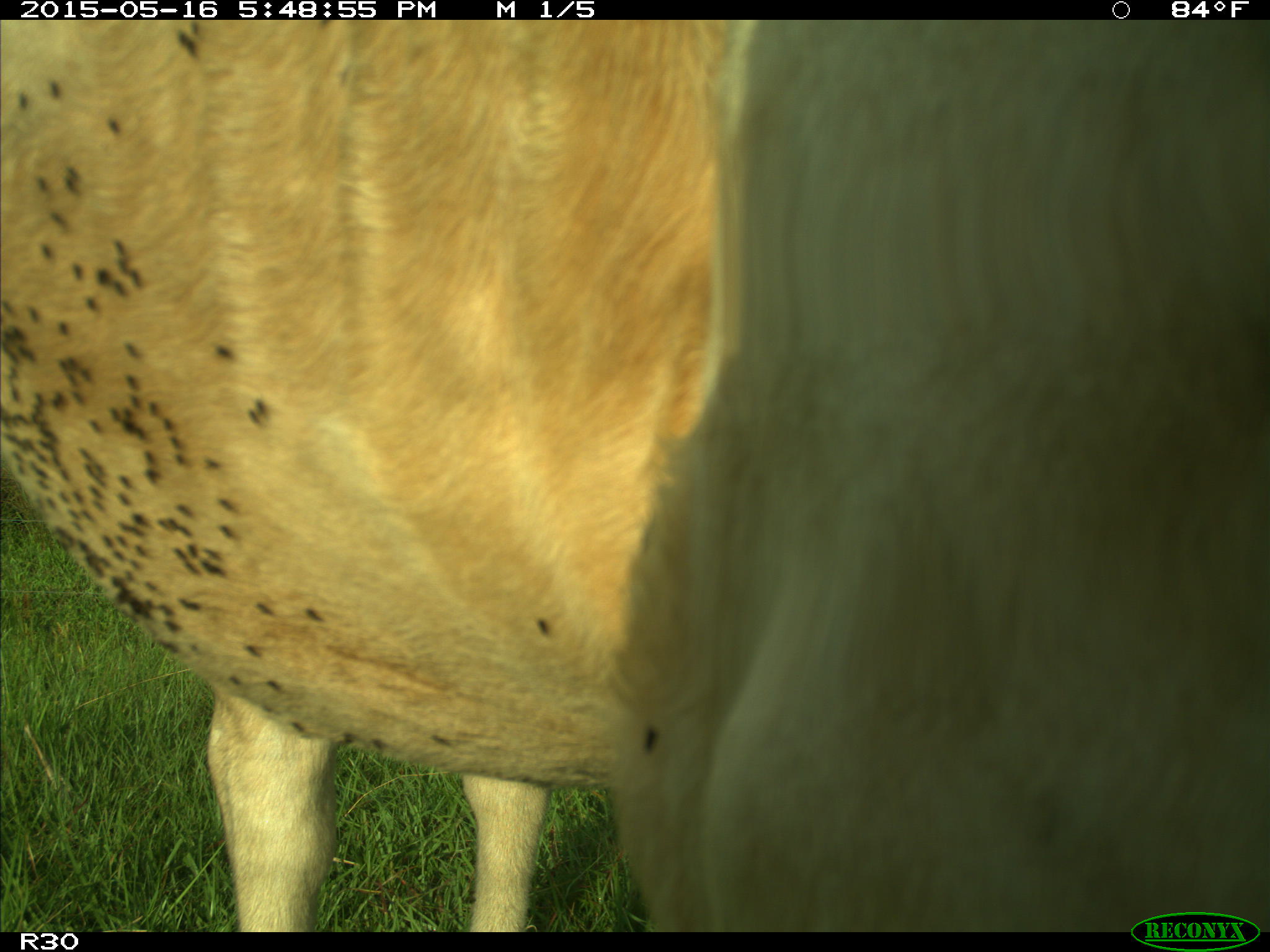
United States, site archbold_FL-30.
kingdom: Animalia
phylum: Chordata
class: Mammalia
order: Artiodactyla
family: Bovidae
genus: Bos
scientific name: Bos taurus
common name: domestic cow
Bos taurus (domestic cow).